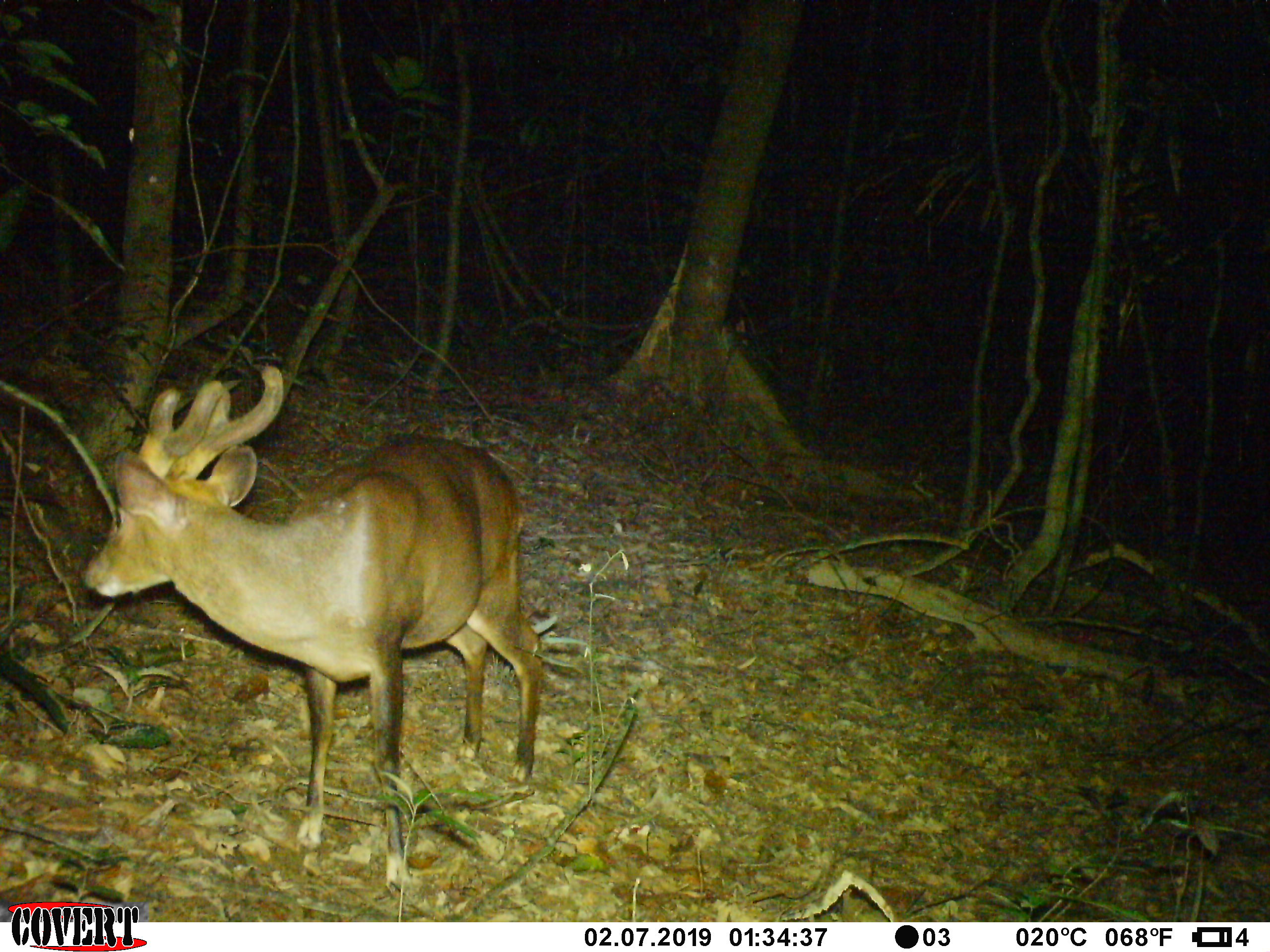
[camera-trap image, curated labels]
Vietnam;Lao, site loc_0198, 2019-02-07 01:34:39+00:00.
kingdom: Animalia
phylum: Chordata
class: Mammalia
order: Artiodactyla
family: Cervidae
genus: Muntiacus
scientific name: Muntiacus vuquangensis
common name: large-antlered muntjac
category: large antlered muntjac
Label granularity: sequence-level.